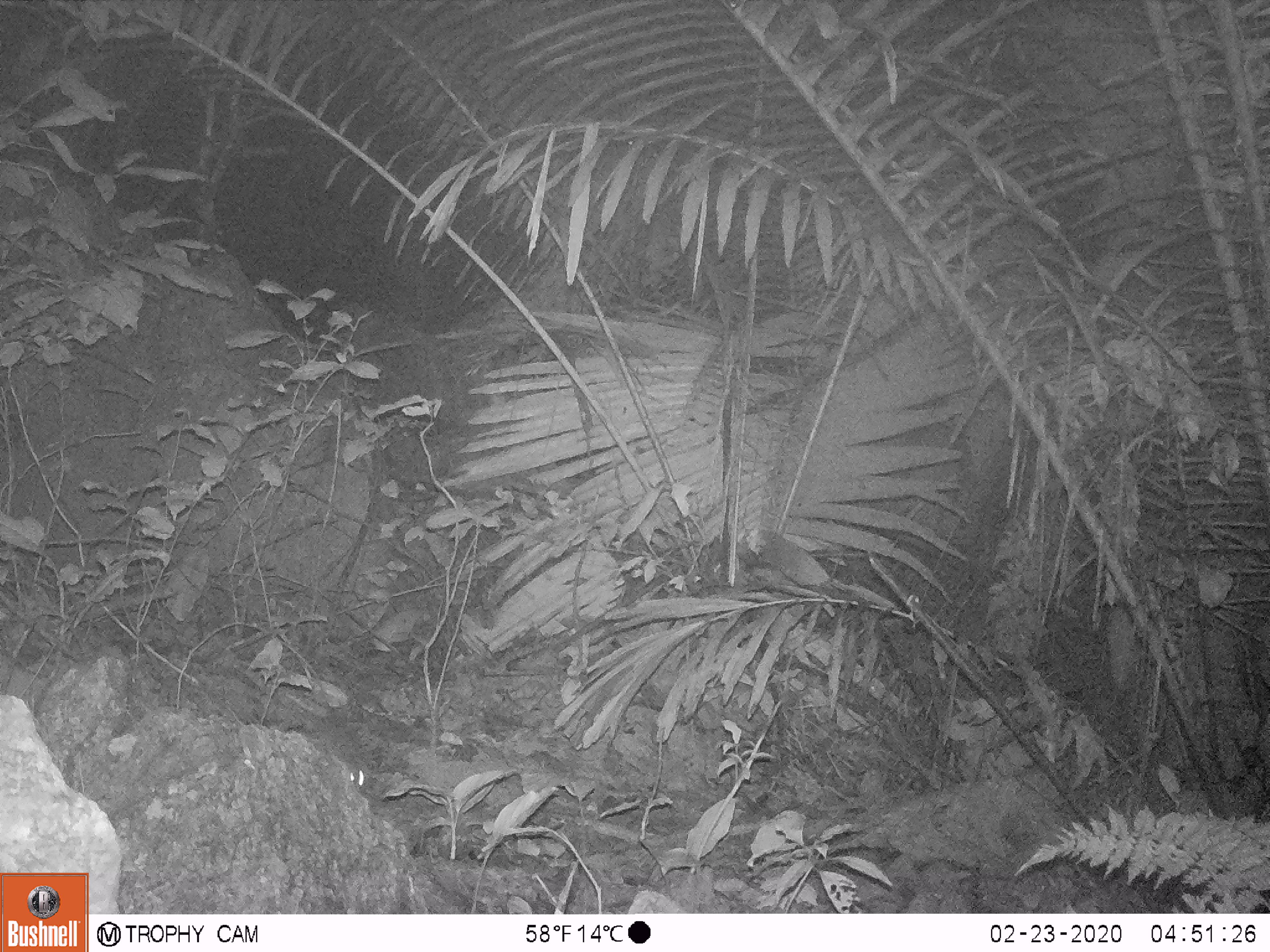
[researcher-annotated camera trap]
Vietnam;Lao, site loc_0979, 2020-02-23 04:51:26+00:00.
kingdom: Animalia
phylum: Chordata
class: Mammalia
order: Rodentia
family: Muridae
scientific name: Muridae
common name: old-world mice and rats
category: unidentified murid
Unidentified murid (old-world mice and rats) (Muridae). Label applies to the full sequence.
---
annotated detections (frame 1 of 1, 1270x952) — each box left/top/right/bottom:
unidentified murid: 292/699/371/795